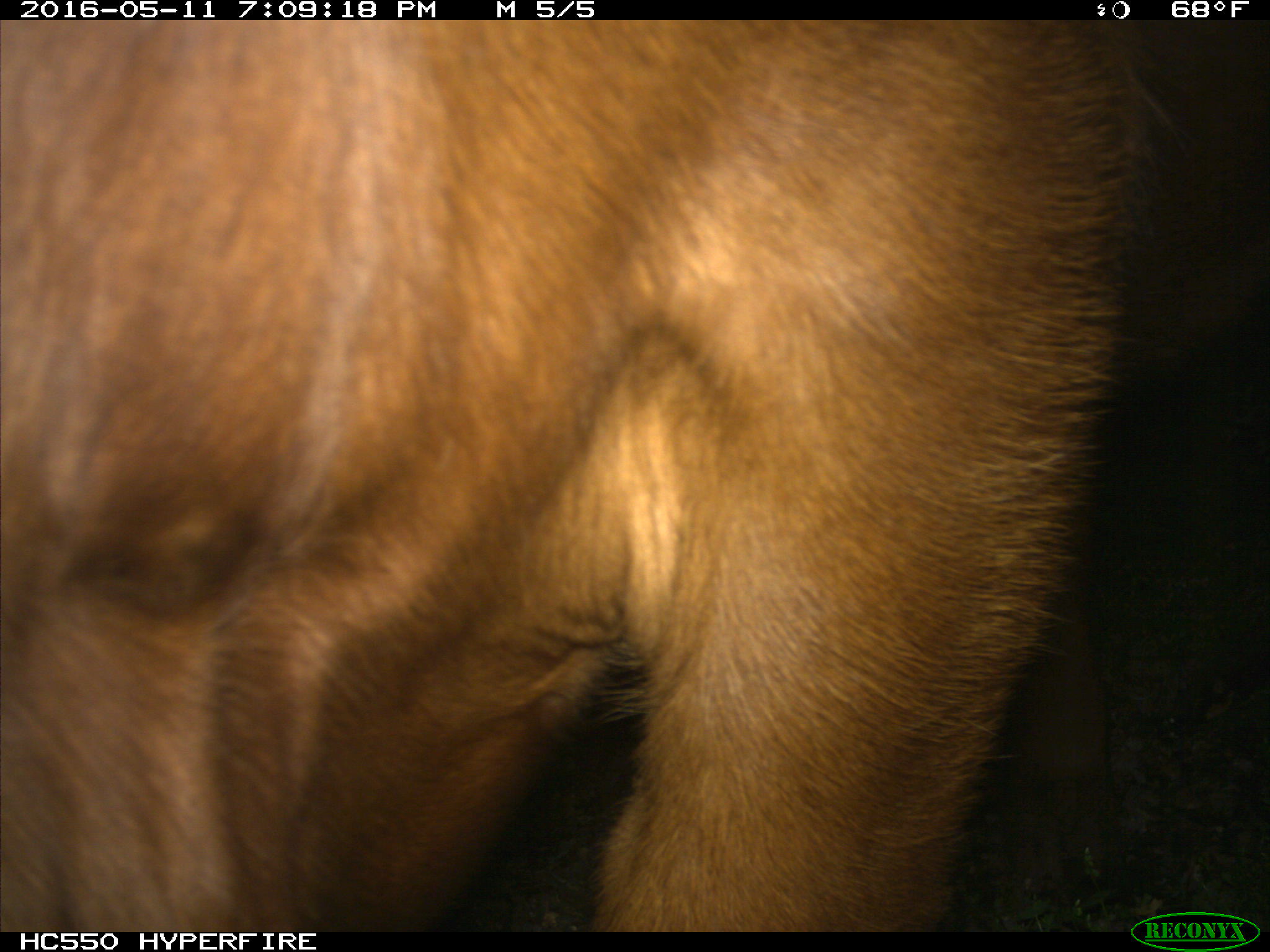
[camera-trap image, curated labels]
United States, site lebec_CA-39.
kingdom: Animalia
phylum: Chordata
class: Mammalia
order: Artiodactyla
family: Bovidae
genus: Bos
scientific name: Bos taurus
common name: domestic cow